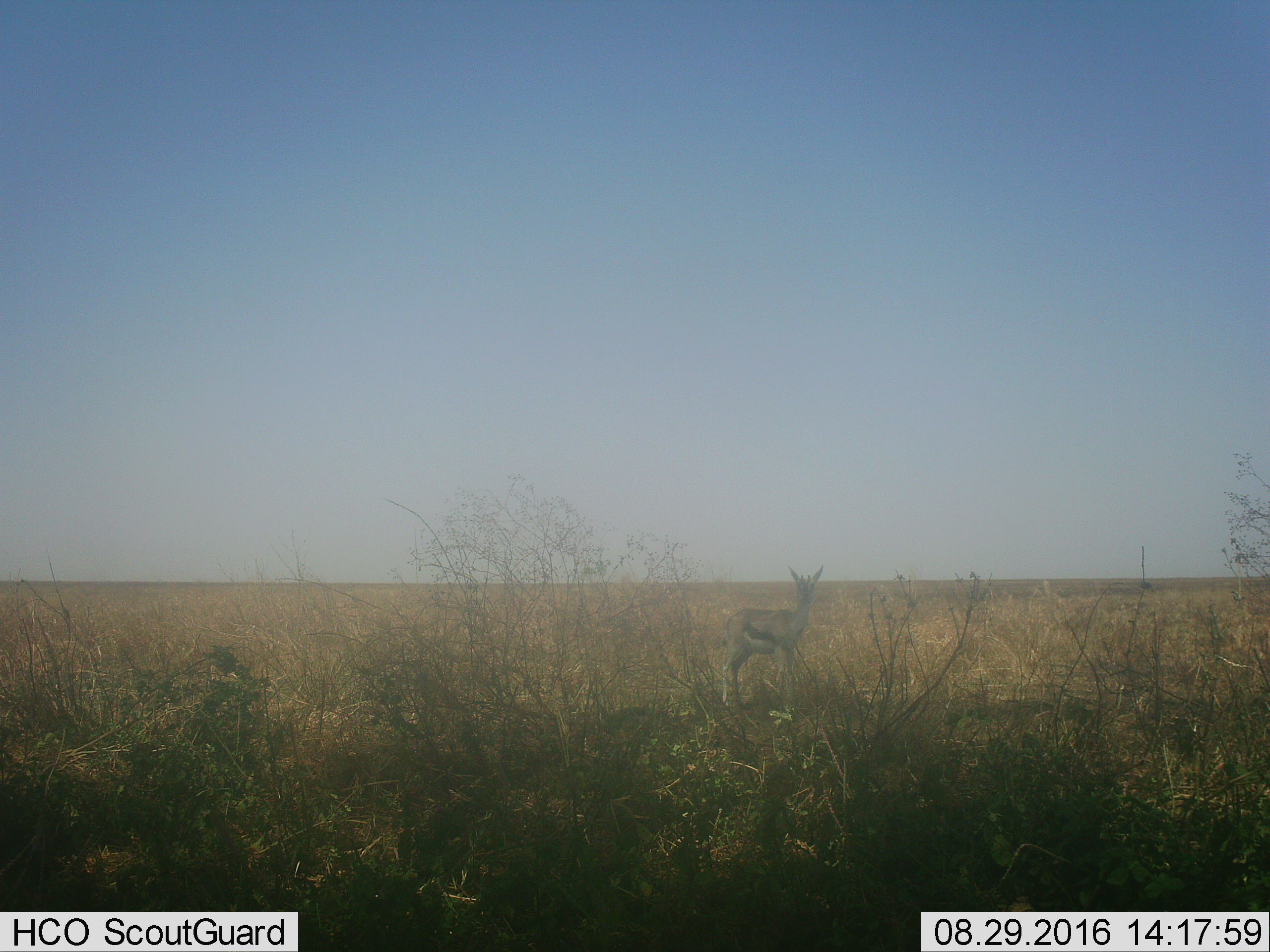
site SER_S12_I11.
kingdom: Animalia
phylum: Chordata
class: Mammalia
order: Artiodactyla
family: Bovidae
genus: Eudorcas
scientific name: Eudorcas thomsonii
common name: thomson's gazelle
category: gazellethomsons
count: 1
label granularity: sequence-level